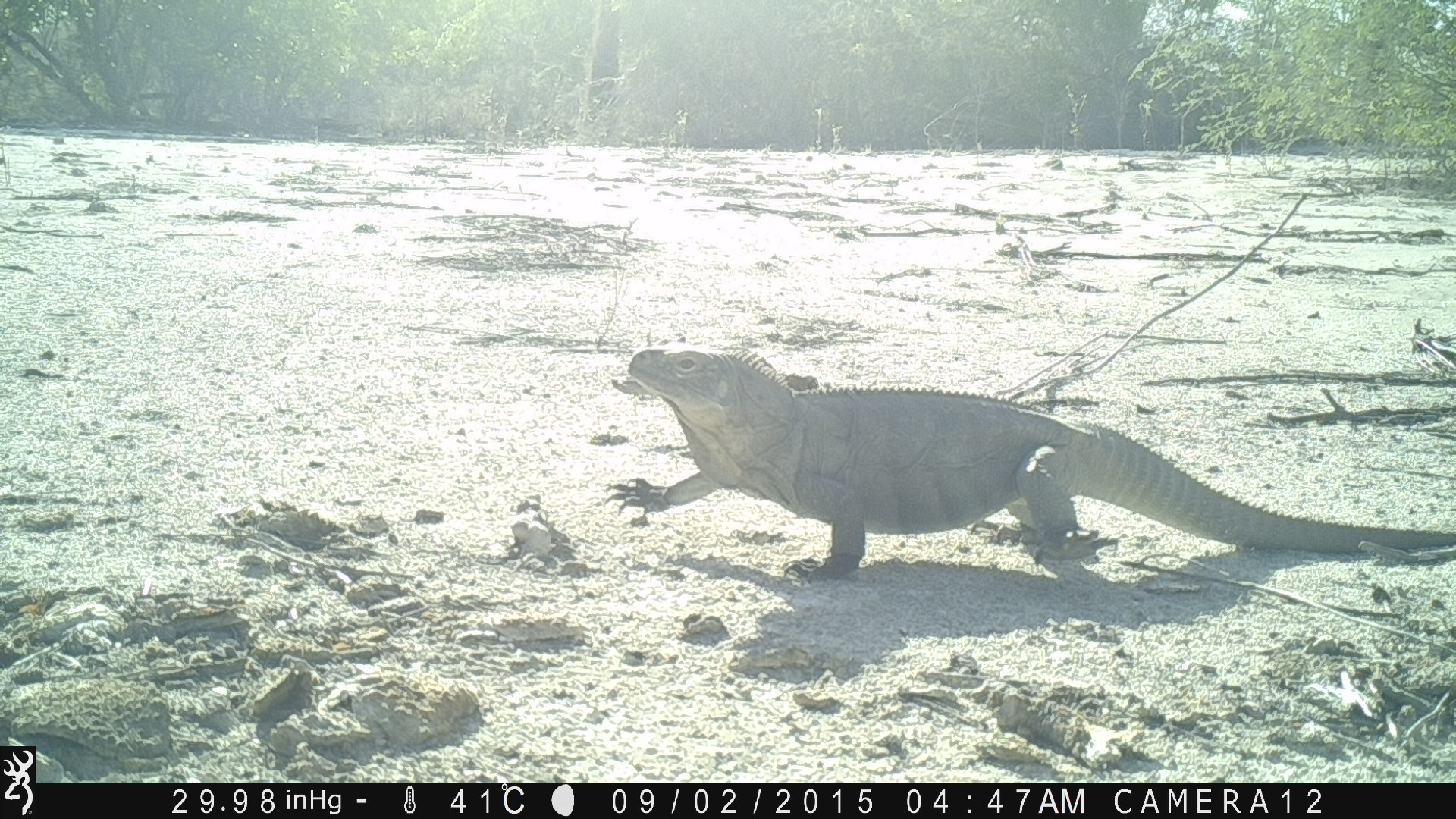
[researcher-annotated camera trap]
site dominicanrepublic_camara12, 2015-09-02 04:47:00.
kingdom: Animalia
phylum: Chordata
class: Reptilia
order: Squamata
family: Iguanidae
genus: Iguana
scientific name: Iguana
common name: typical iguanas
Iguana (typical iguanas).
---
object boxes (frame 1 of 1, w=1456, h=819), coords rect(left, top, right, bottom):
iguana: rect(615, 340, 1383, 586)